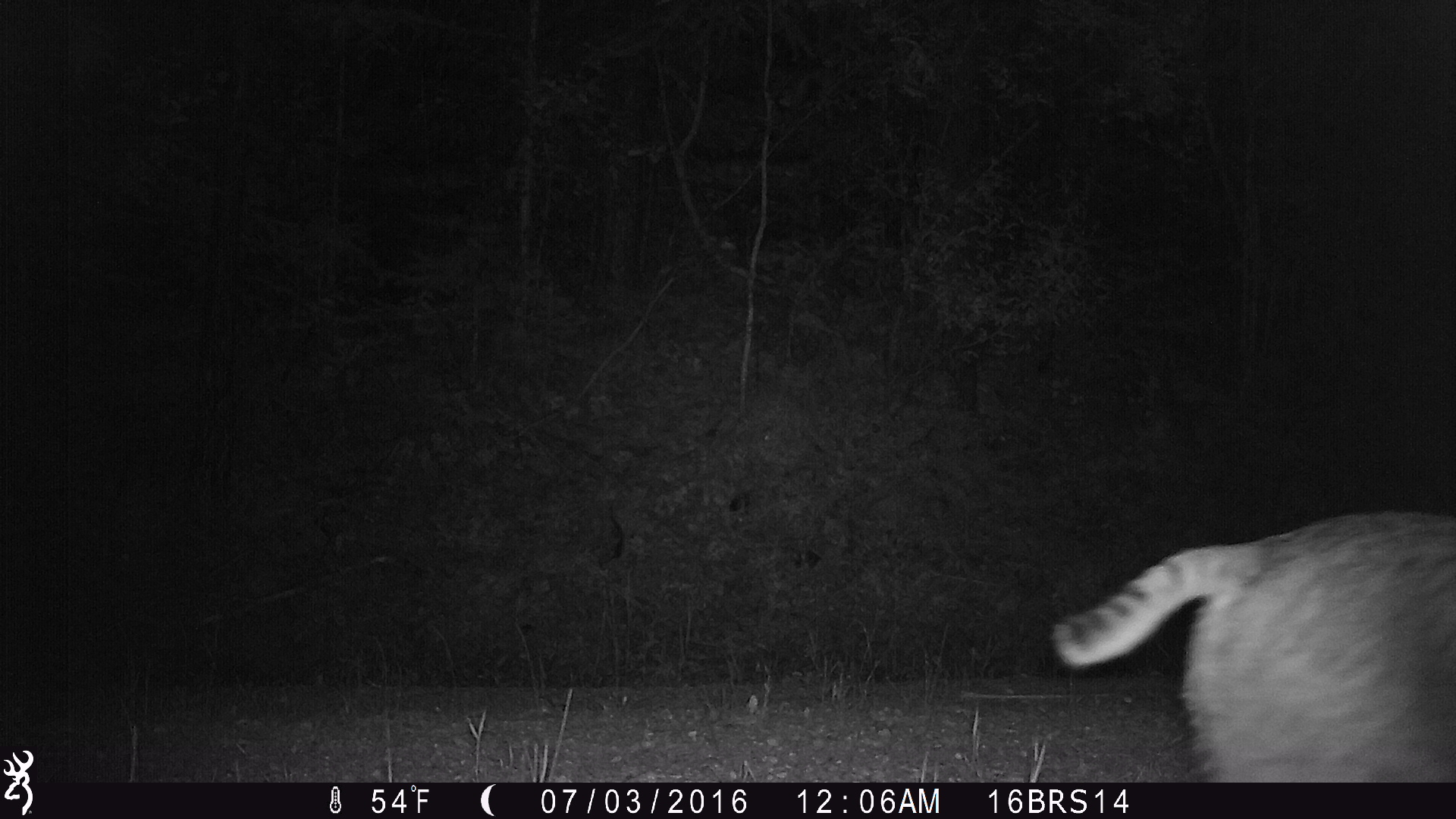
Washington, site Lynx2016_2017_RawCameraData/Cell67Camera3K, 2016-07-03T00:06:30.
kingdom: Animalia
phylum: Chordata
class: Mammalia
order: Carnivora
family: Felidae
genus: Lynx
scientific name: Lynx rufus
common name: bobcat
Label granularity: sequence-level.